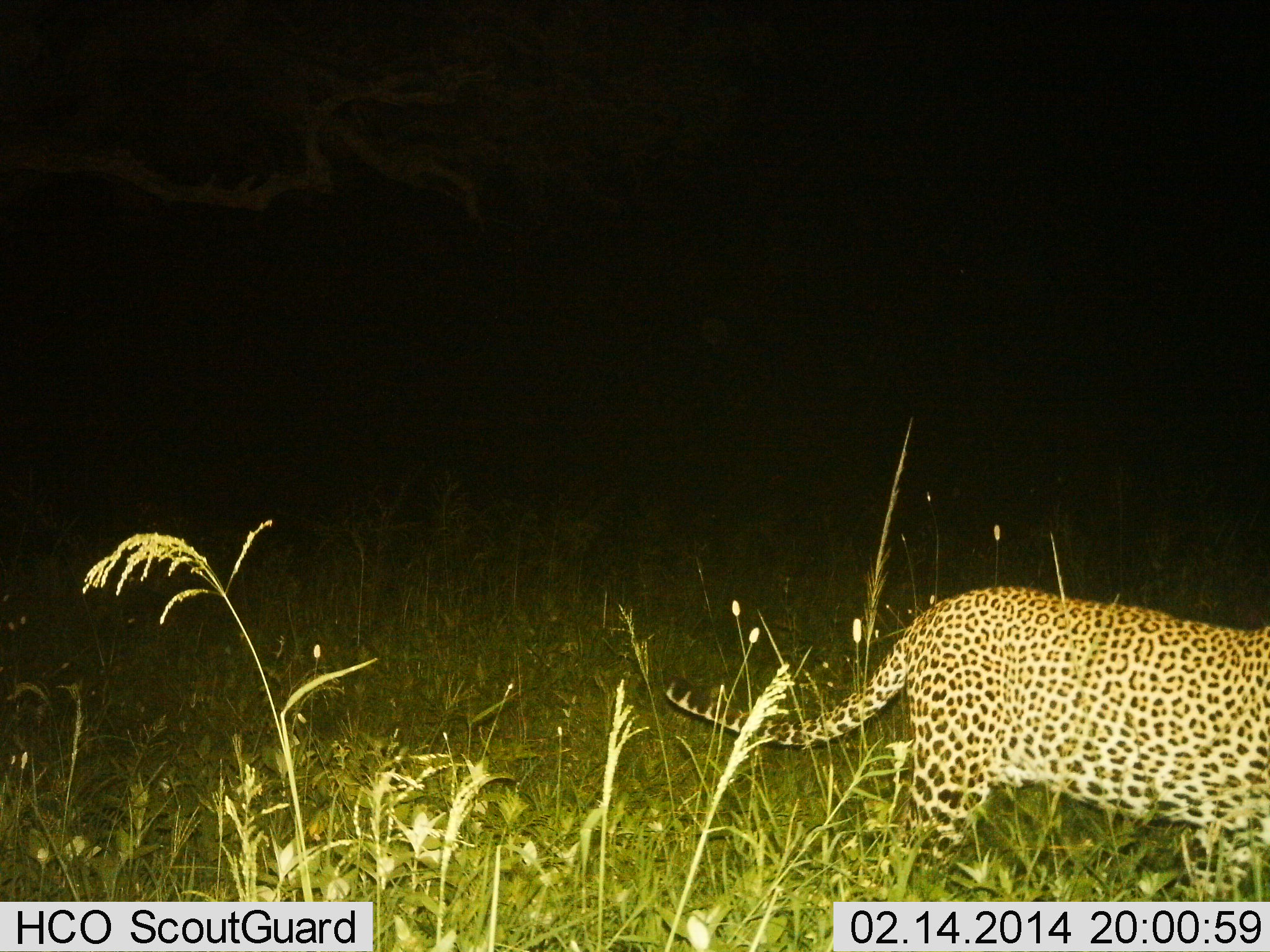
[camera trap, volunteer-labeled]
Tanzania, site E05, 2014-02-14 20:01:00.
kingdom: Animalia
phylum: Chordata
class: Mammalia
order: Carnivora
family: Felidae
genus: Panthera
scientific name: Panthera pardus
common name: leopard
Leopard (Panthera pardus), count 1. Behavior (volunteer vote fractions): standing 0%, resting 0%, moving 100%, interacting 0%. Young present (vote fraction): 0%. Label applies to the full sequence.